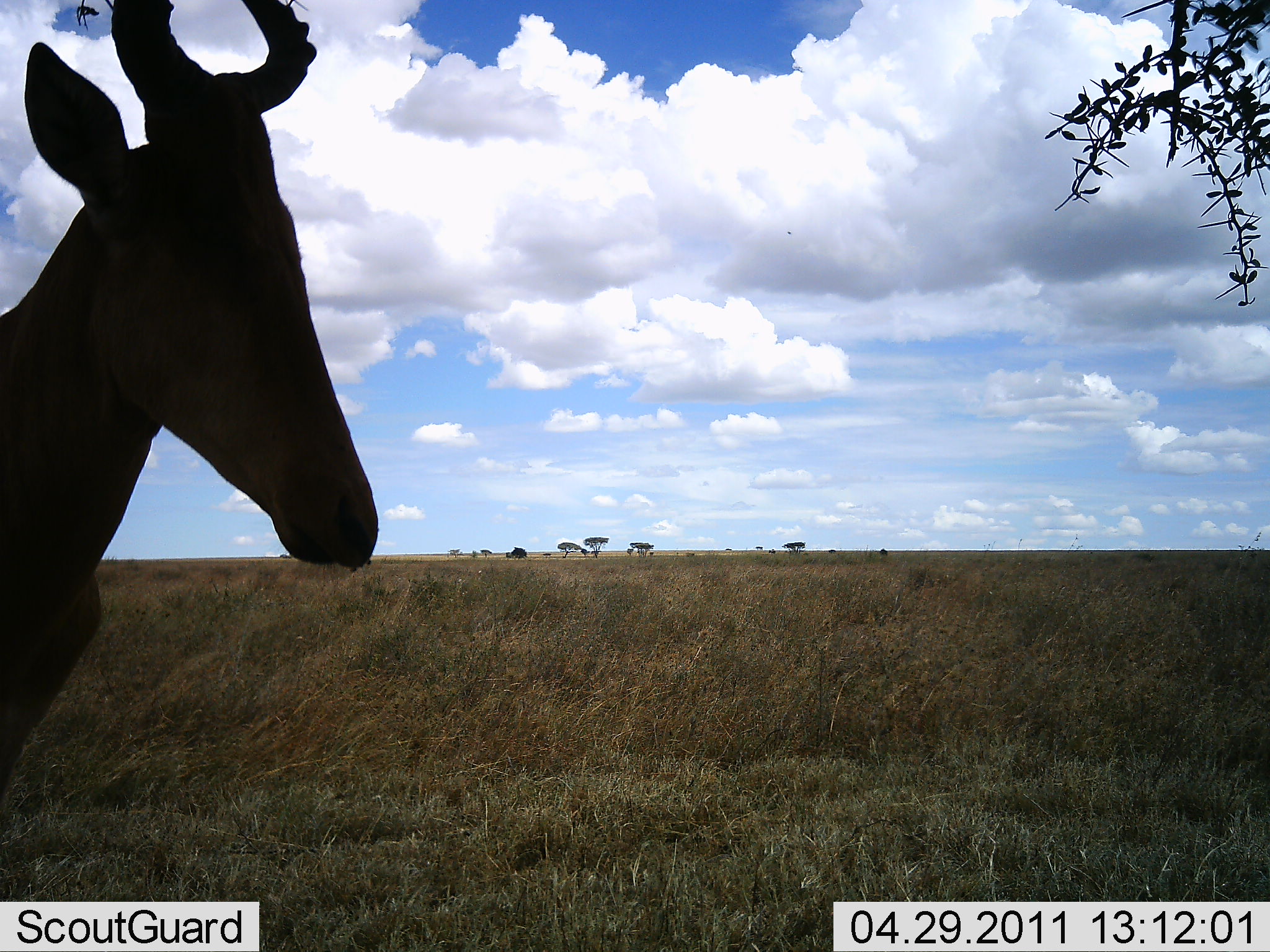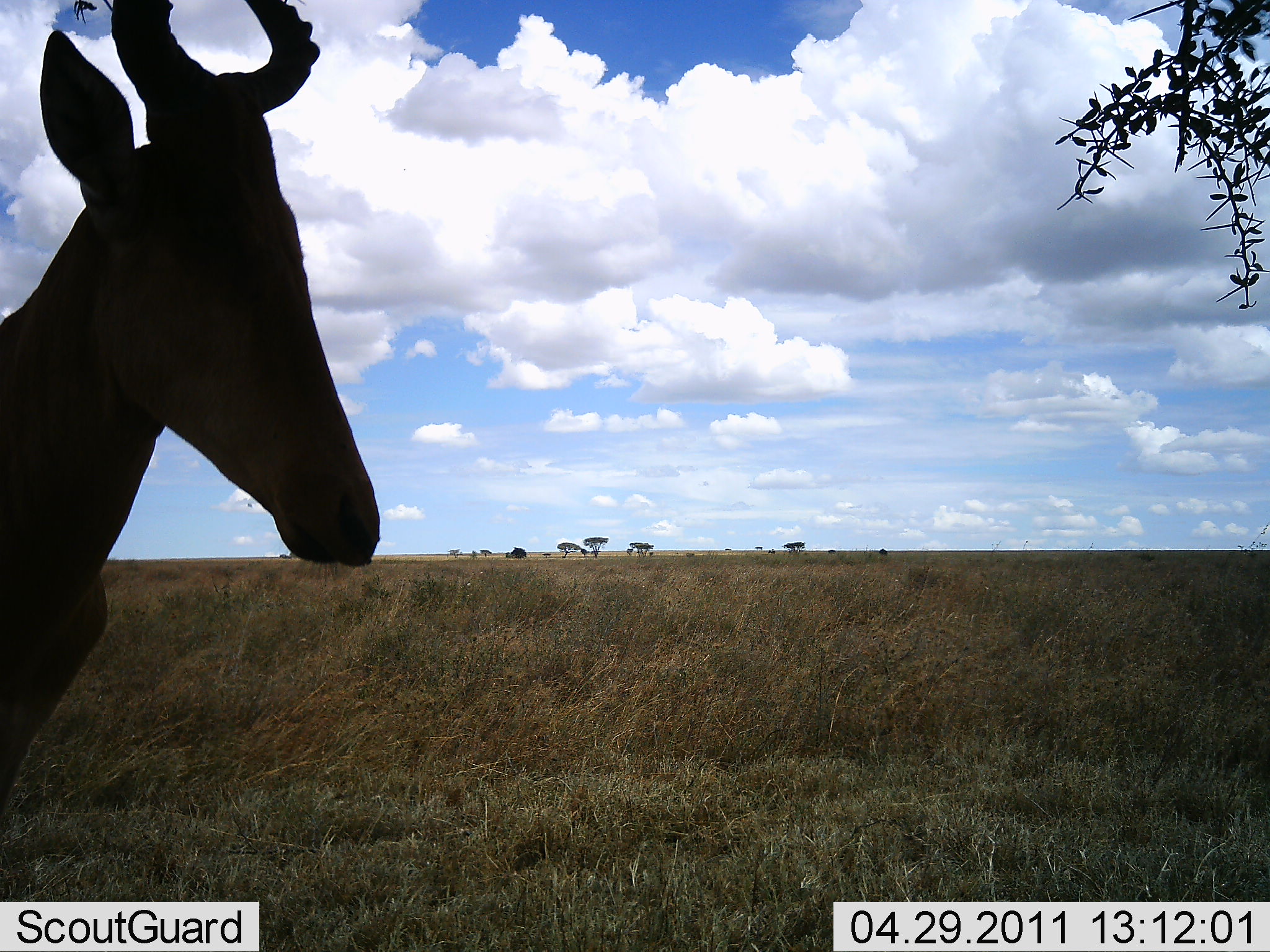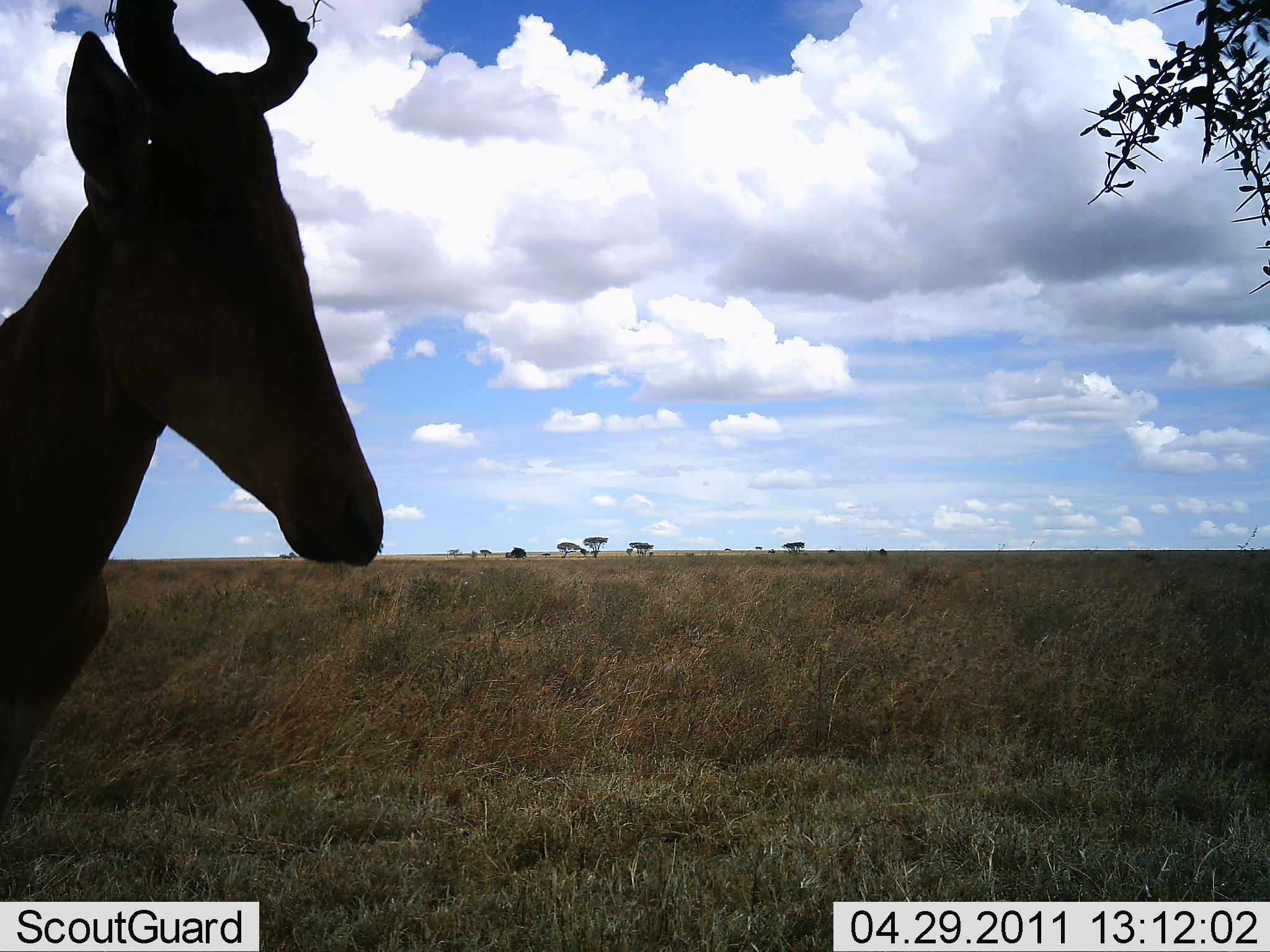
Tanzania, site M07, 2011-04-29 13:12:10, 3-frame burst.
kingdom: Animalia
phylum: Chordata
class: Mammalia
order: Artiodactyla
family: Bovidae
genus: Alcelaphus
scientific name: Alcelaphus buselaphus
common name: hartebeest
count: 1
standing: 100%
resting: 0%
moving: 0%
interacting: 0%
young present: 0%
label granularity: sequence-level